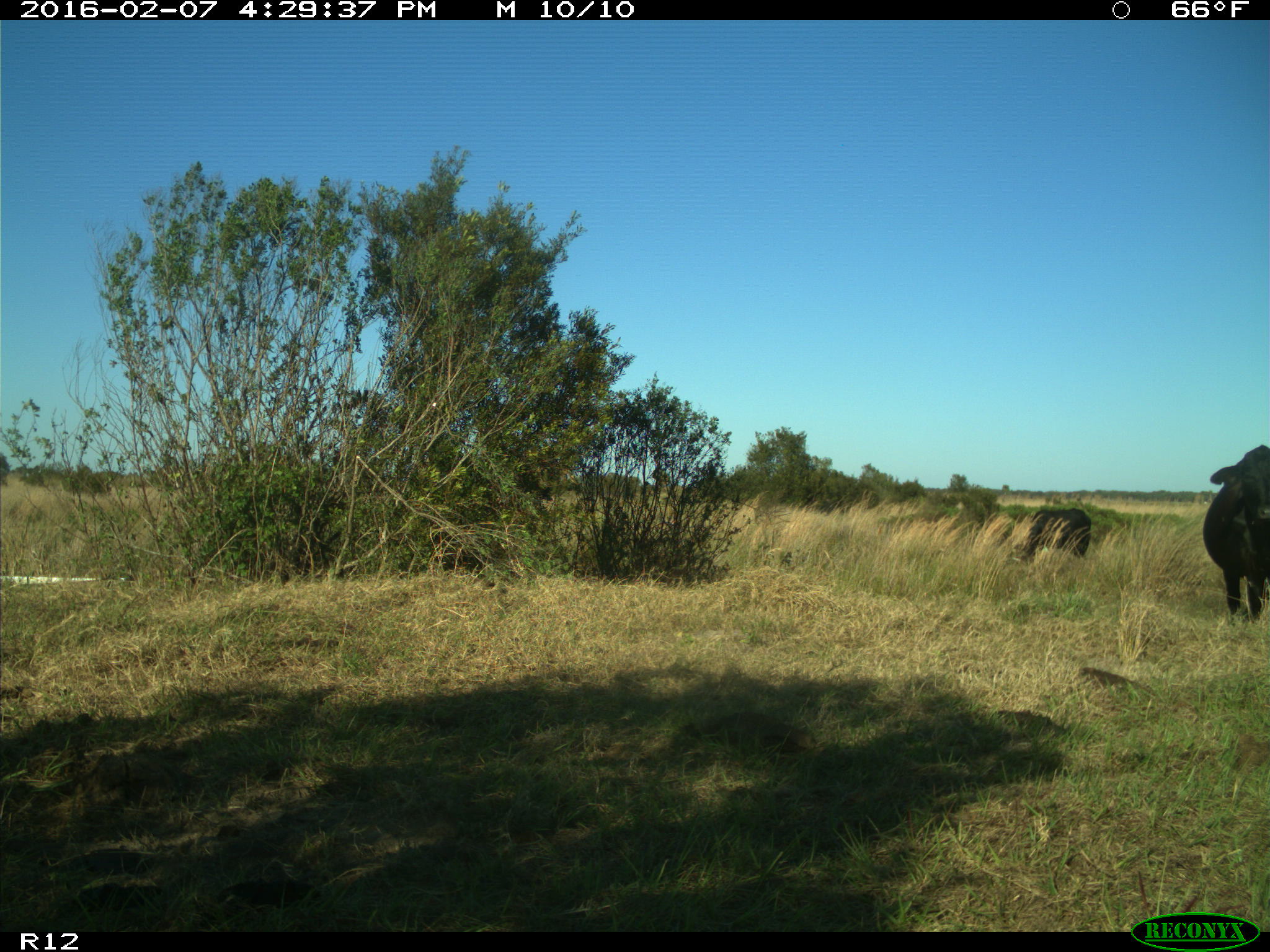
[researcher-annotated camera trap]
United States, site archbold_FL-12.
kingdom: Animalia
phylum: Chordata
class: Mammalia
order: Artiodactyla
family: Bovidae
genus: Bos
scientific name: Bos taurus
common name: domestic cow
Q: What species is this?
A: Bos taurus (domestic cow).